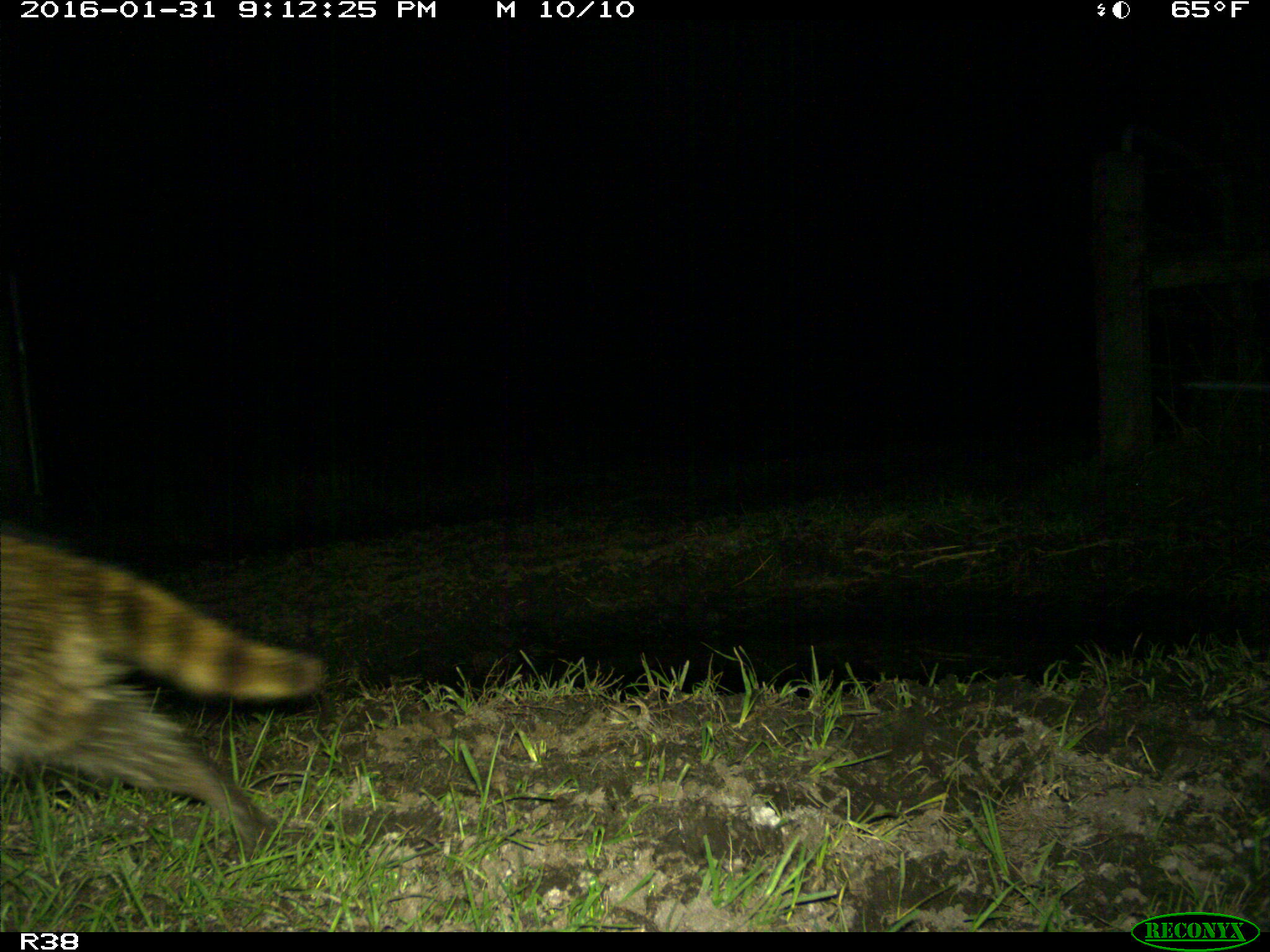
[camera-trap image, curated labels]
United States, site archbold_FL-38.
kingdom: Animalia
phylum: Chordata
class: Mammalia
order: Carnivora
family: Procyonidae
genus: Procyon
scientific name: Procyon lotor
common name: common raccoon